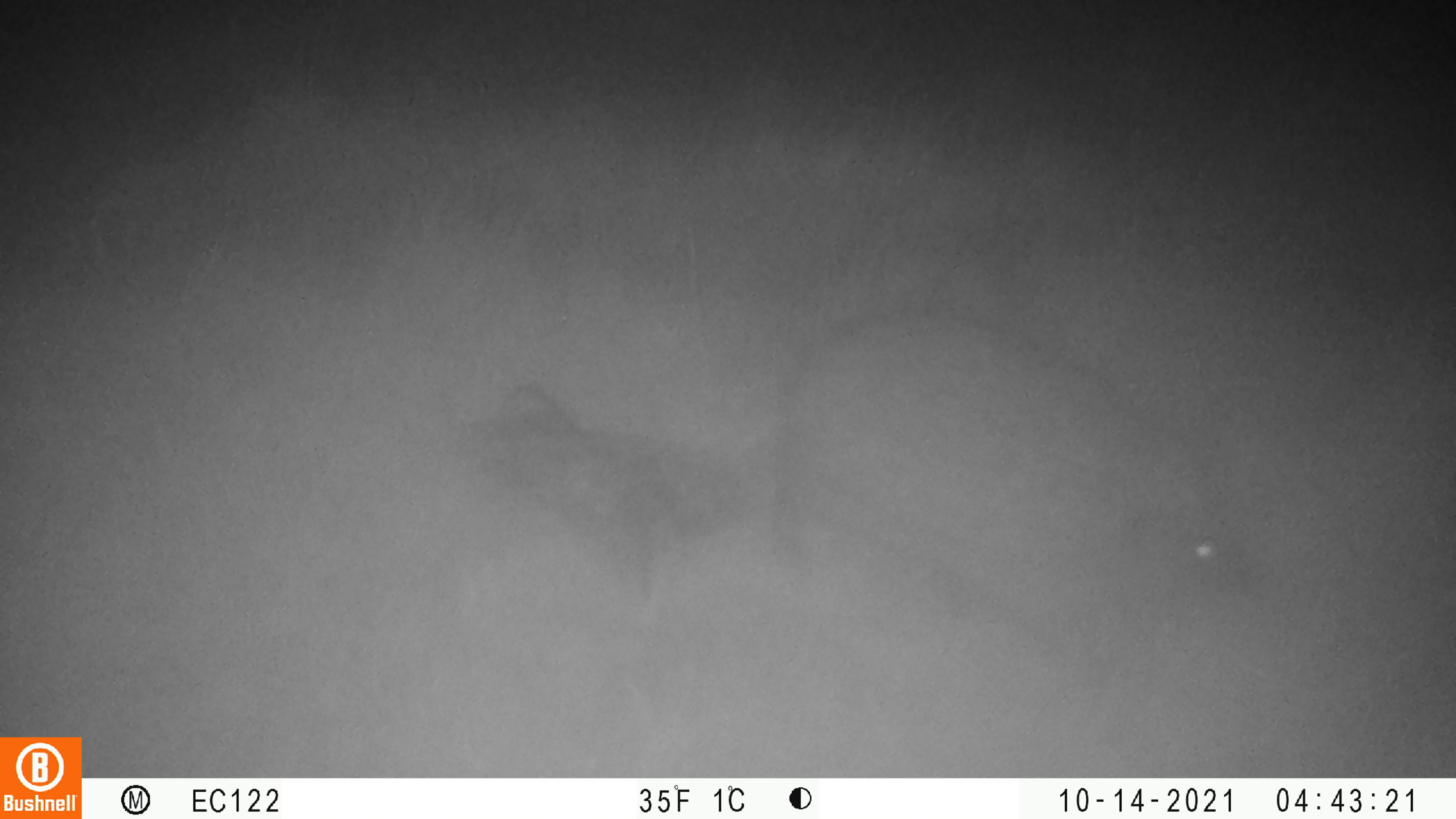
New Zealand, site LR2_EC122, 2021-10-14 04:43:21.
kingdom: Animalia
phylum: Chordata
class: Mammalia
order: Eulipotyphla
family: Erinaceidae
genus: Erinaceus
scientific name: Erinaceus europaeus europaeus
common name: european hedgehog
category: hedgehog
Hedgehog (european hedgehog) (Erinaceus europaeus europaeus).